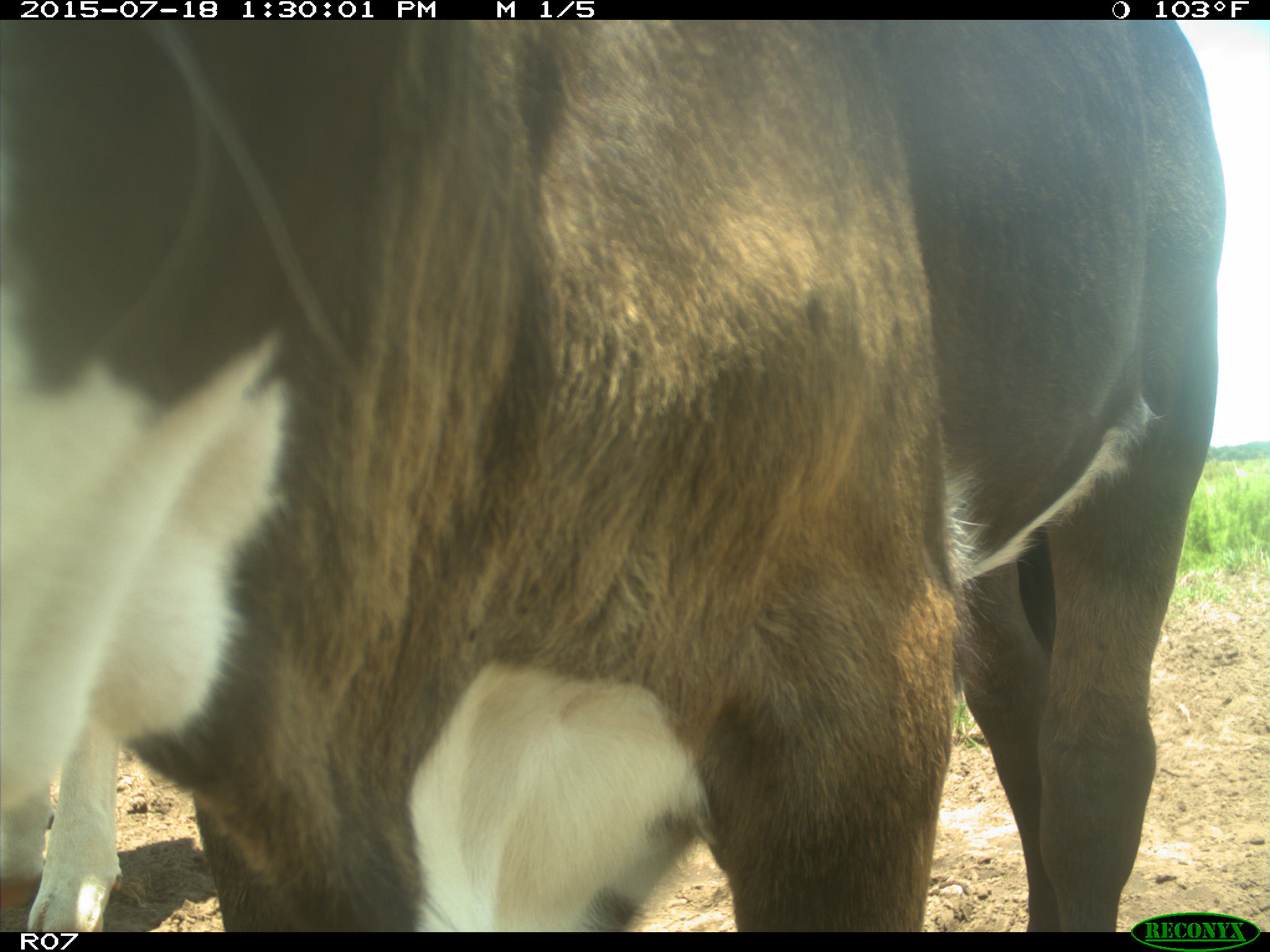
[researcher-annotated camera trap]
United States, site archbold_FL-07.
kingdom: Animalia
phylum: Chordata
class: Mammalia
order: Artiodactyla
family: Bovidae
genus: Bos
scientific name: Bos taurus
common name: domestic cow